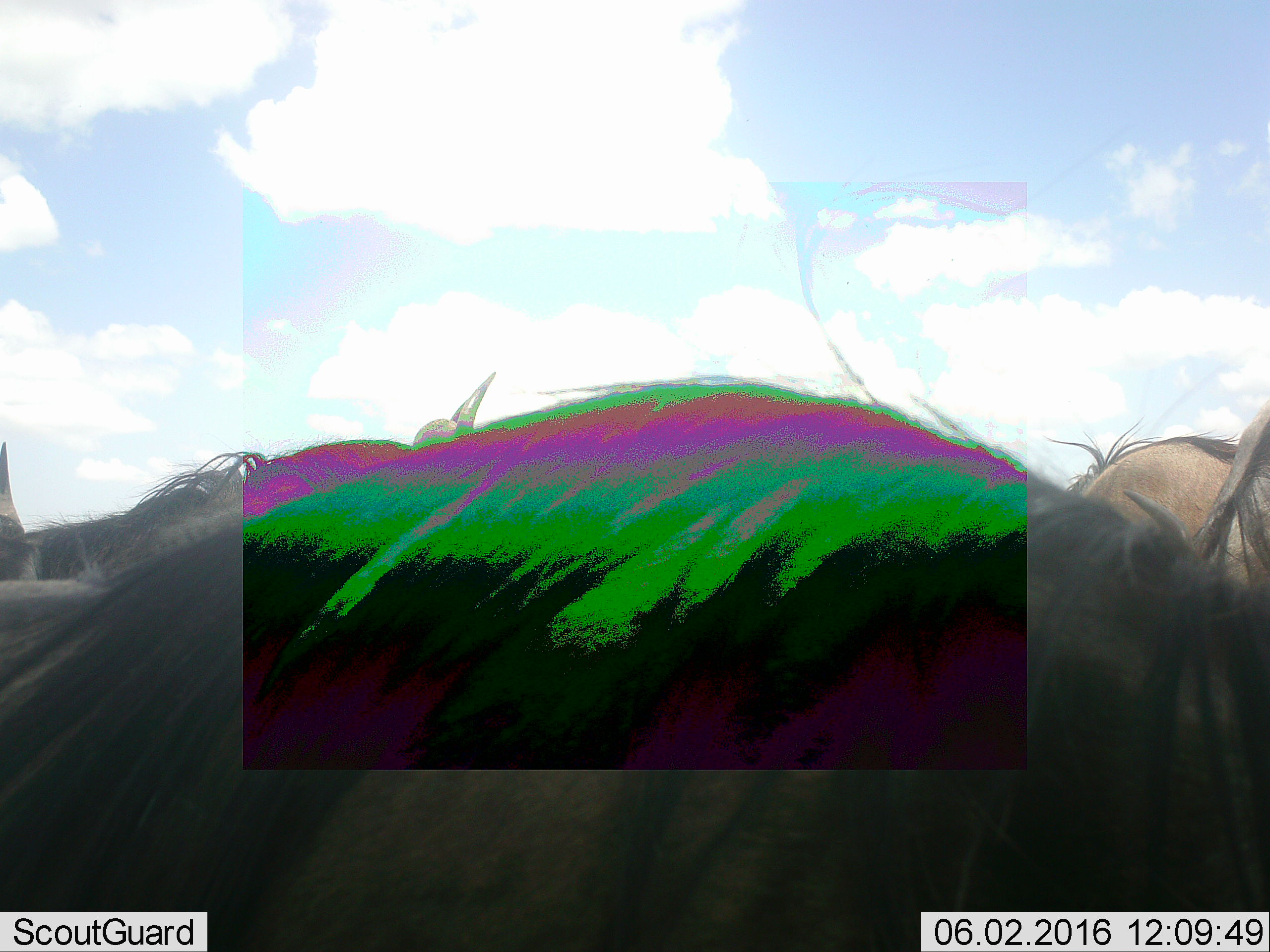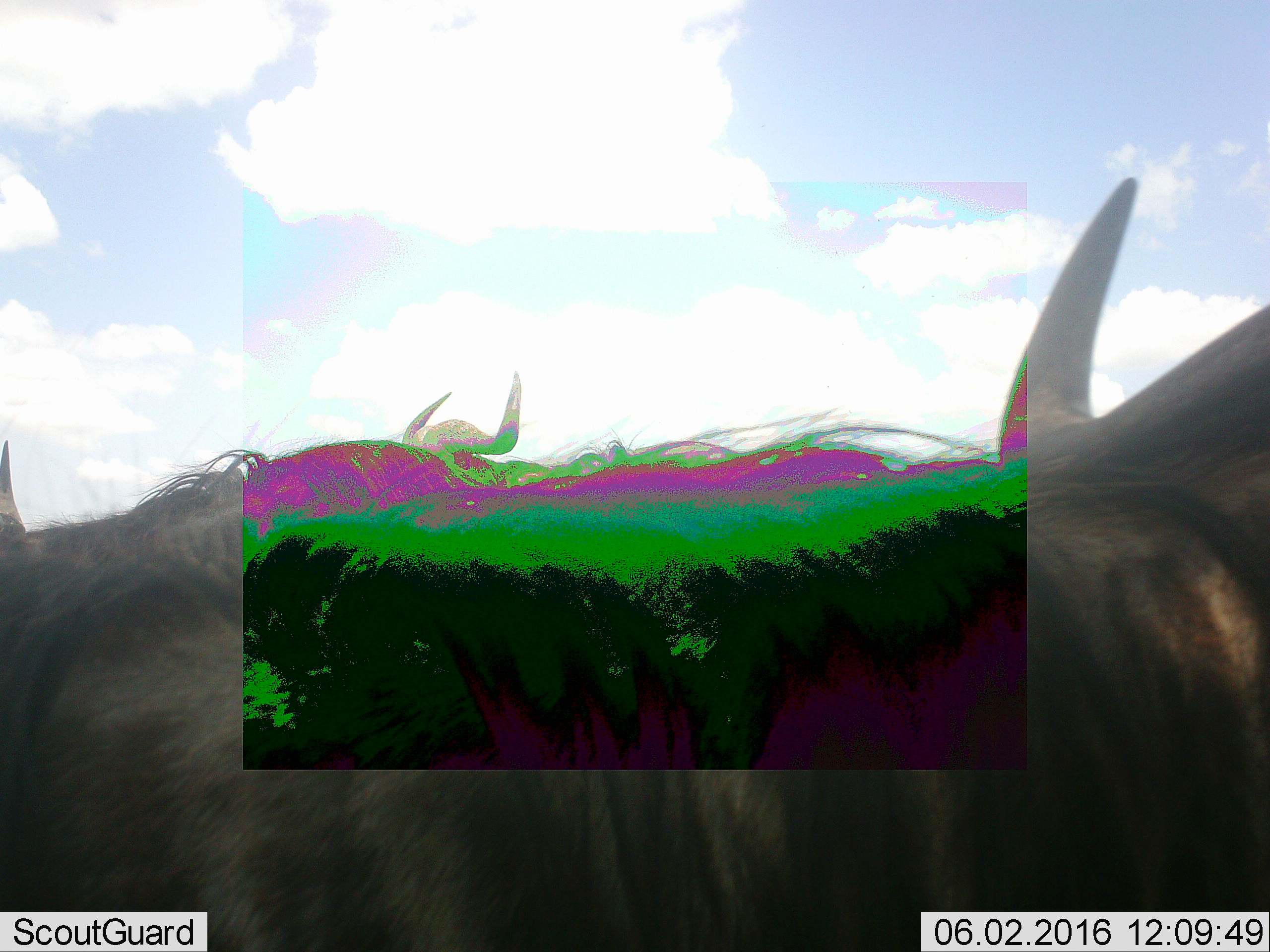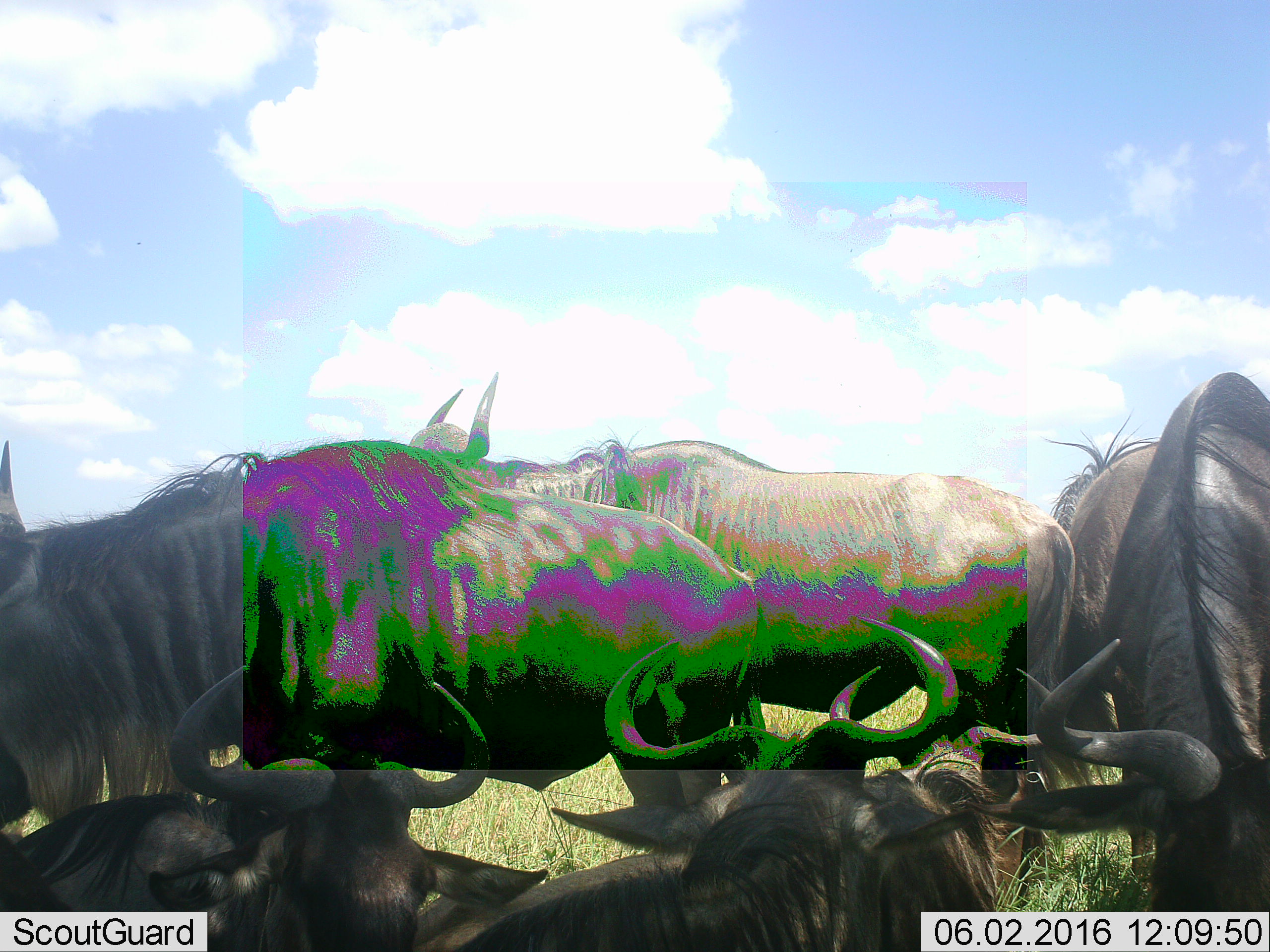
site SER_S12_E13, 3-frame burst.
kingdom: Animalia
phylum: Chordata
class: Mammalia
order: Artiodactyla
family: Bovidae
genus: Connochaetes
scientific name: Connochaetes taurinus taurinus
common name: blue wildebeest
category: wildebeestblue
Wildebeestblue (blue wildebeest) (Connochaetes taurinus taurinus), count 10. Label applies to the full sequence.